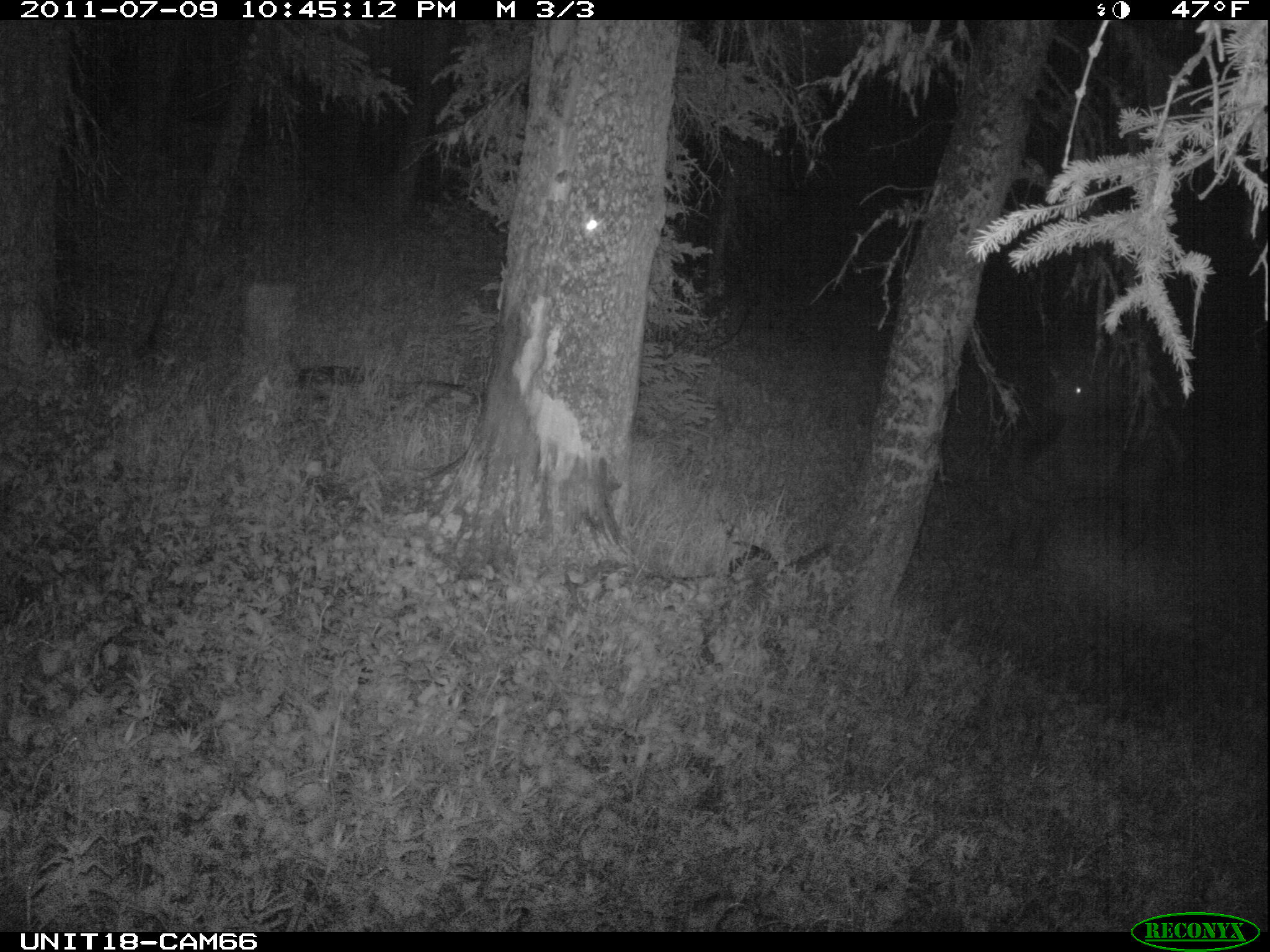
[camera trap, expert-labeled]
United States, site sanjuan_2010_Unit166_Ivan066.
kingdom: Animalia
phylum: Chordata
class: Mammalia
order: Artiodactyla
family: Cervidae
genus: Cervus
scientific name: Cervus elaphus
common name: red deer